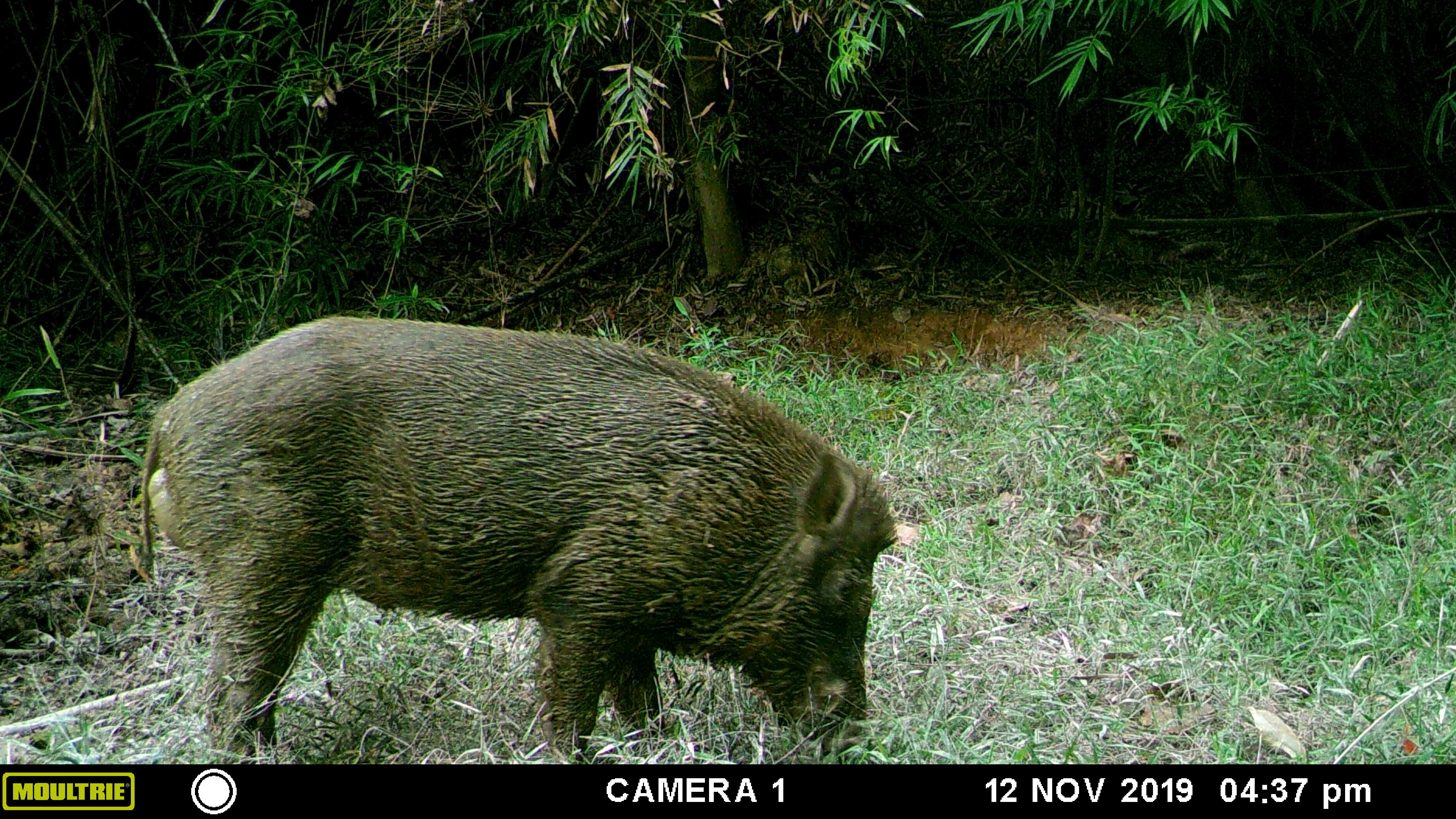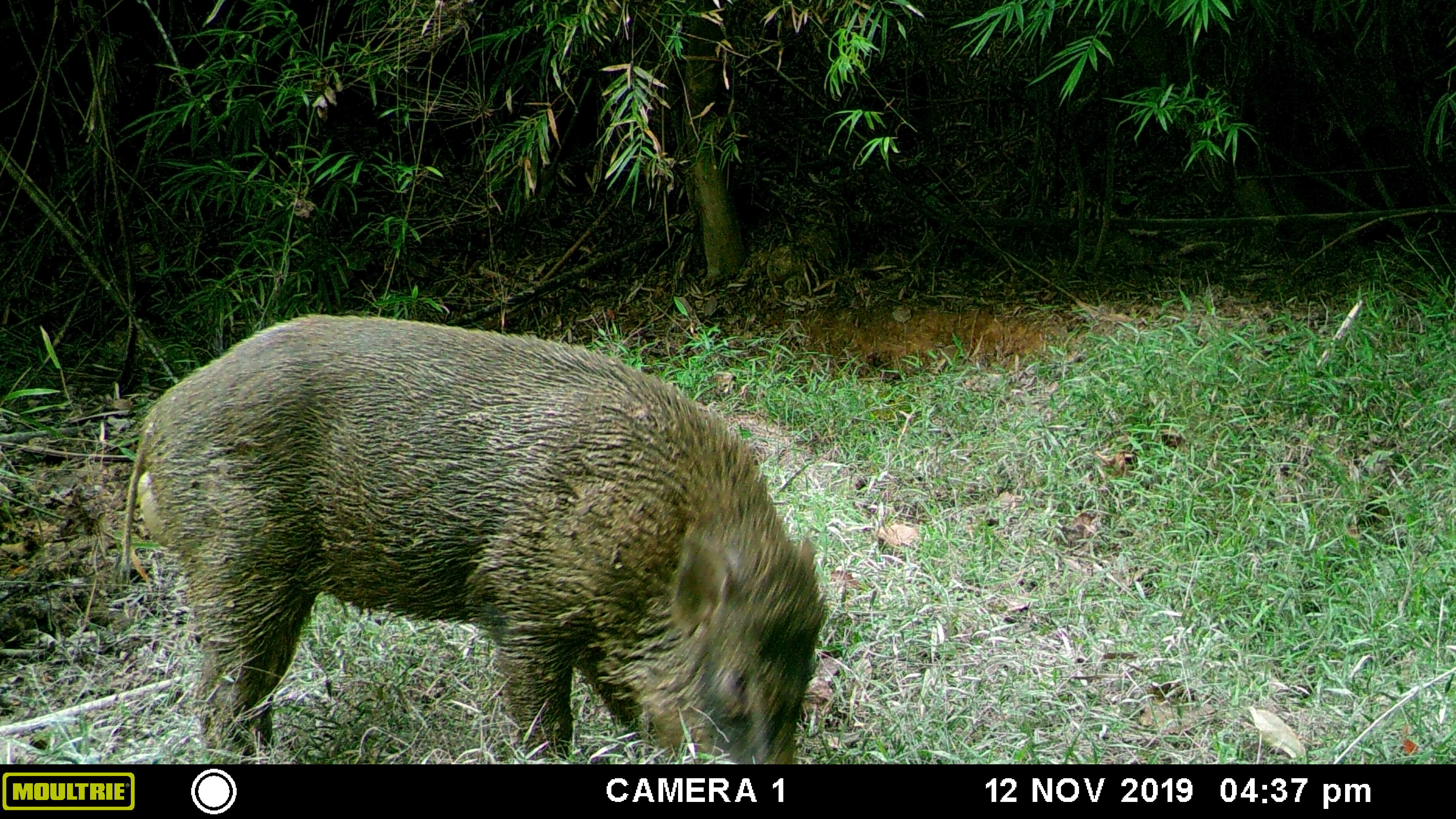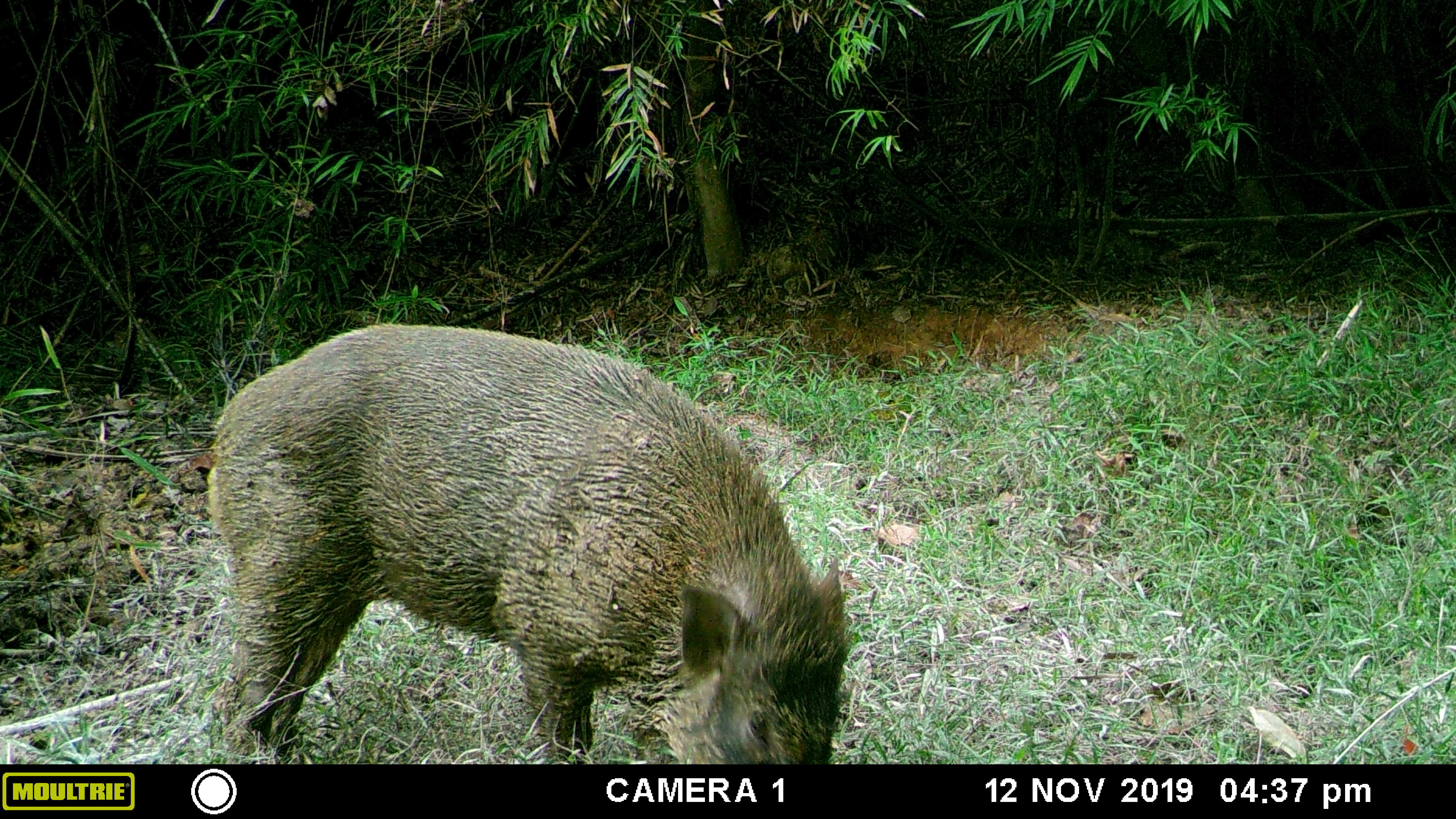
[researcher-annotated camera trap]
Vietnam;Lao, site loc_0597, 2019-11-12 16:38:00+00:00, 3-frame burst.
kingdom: Animalia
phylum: Chordata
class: Mammalia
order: Artiodactyla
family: Suidae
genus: Sus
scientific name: Sus scrofa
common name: eurasian wild pig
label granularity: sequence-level